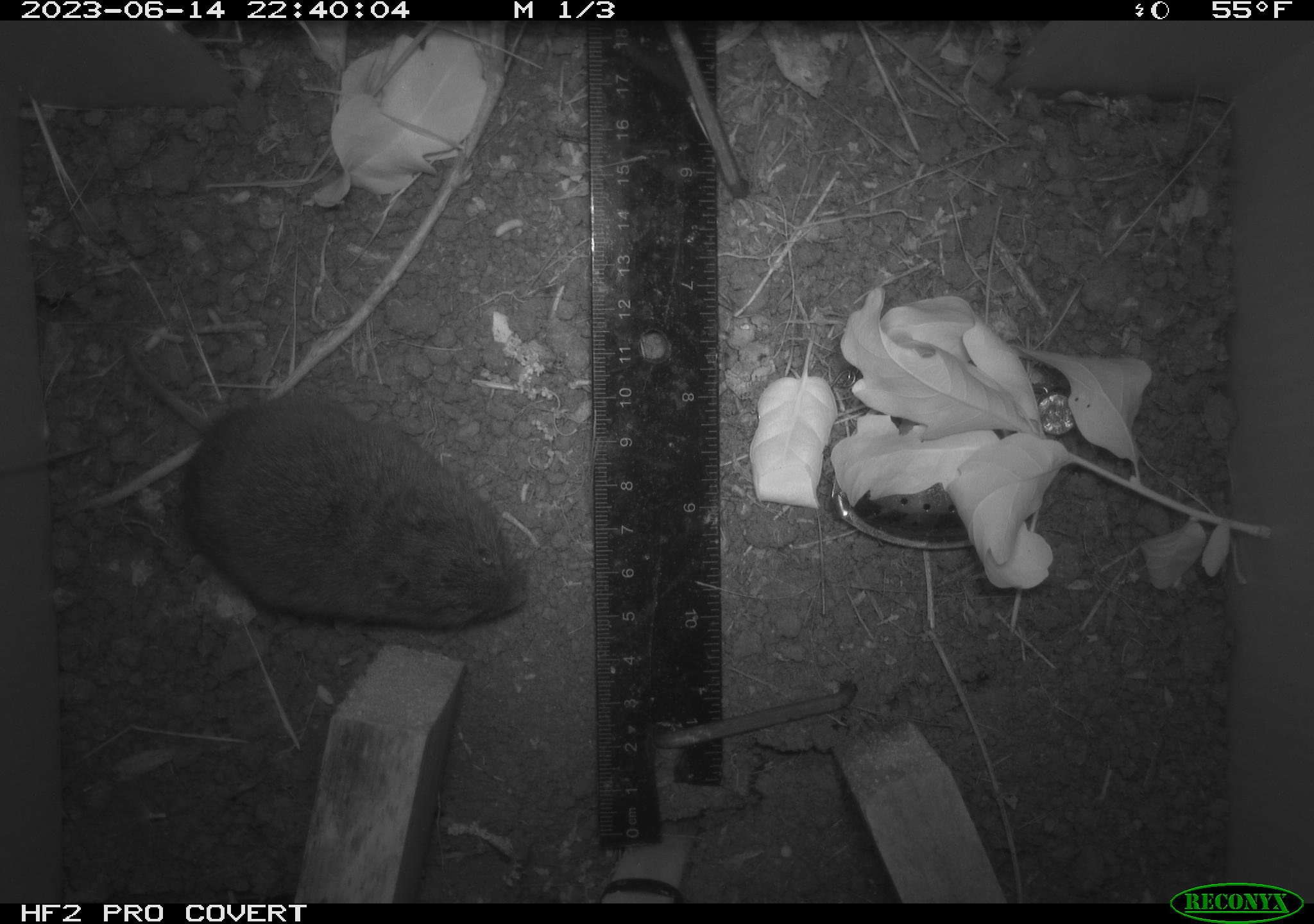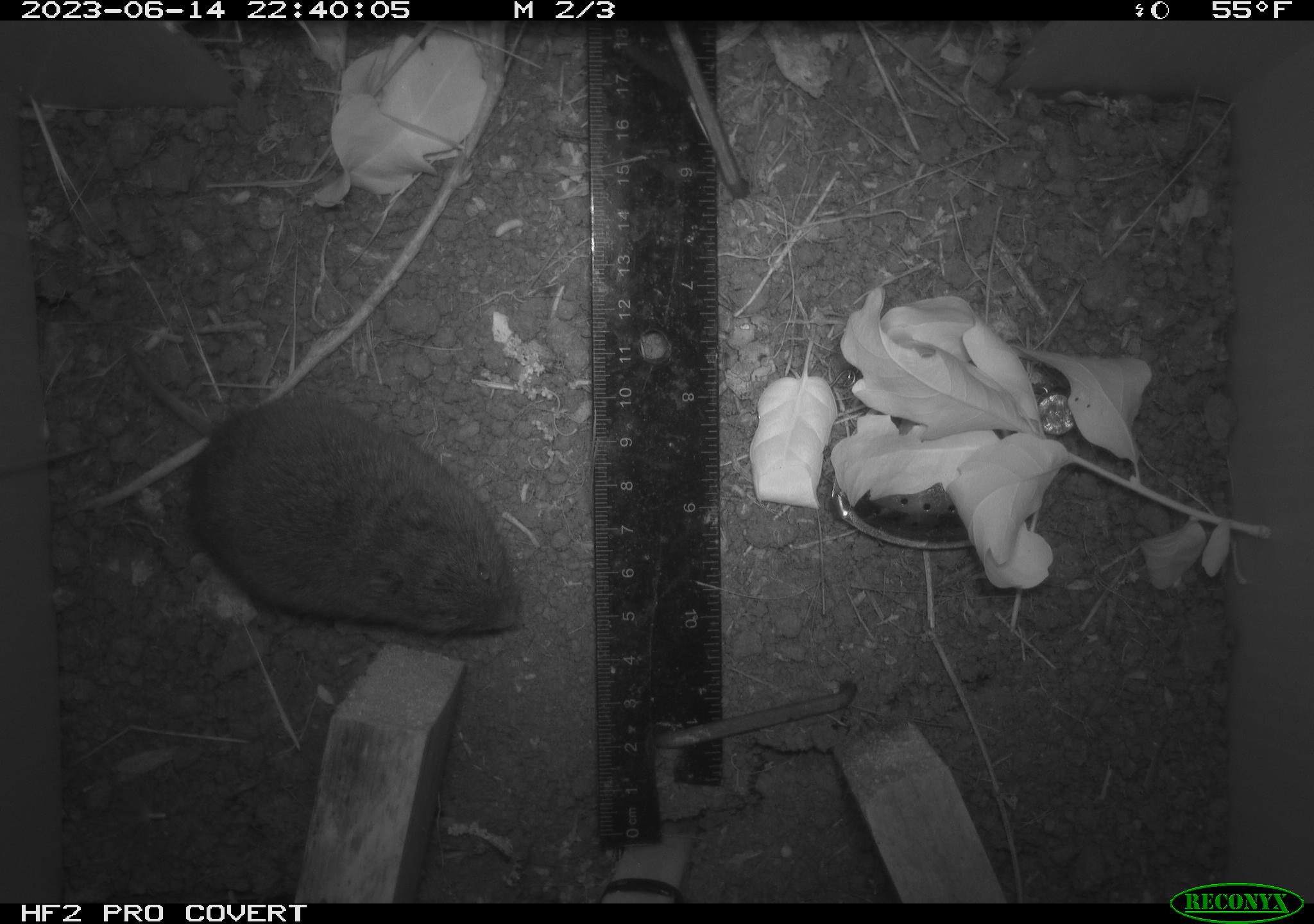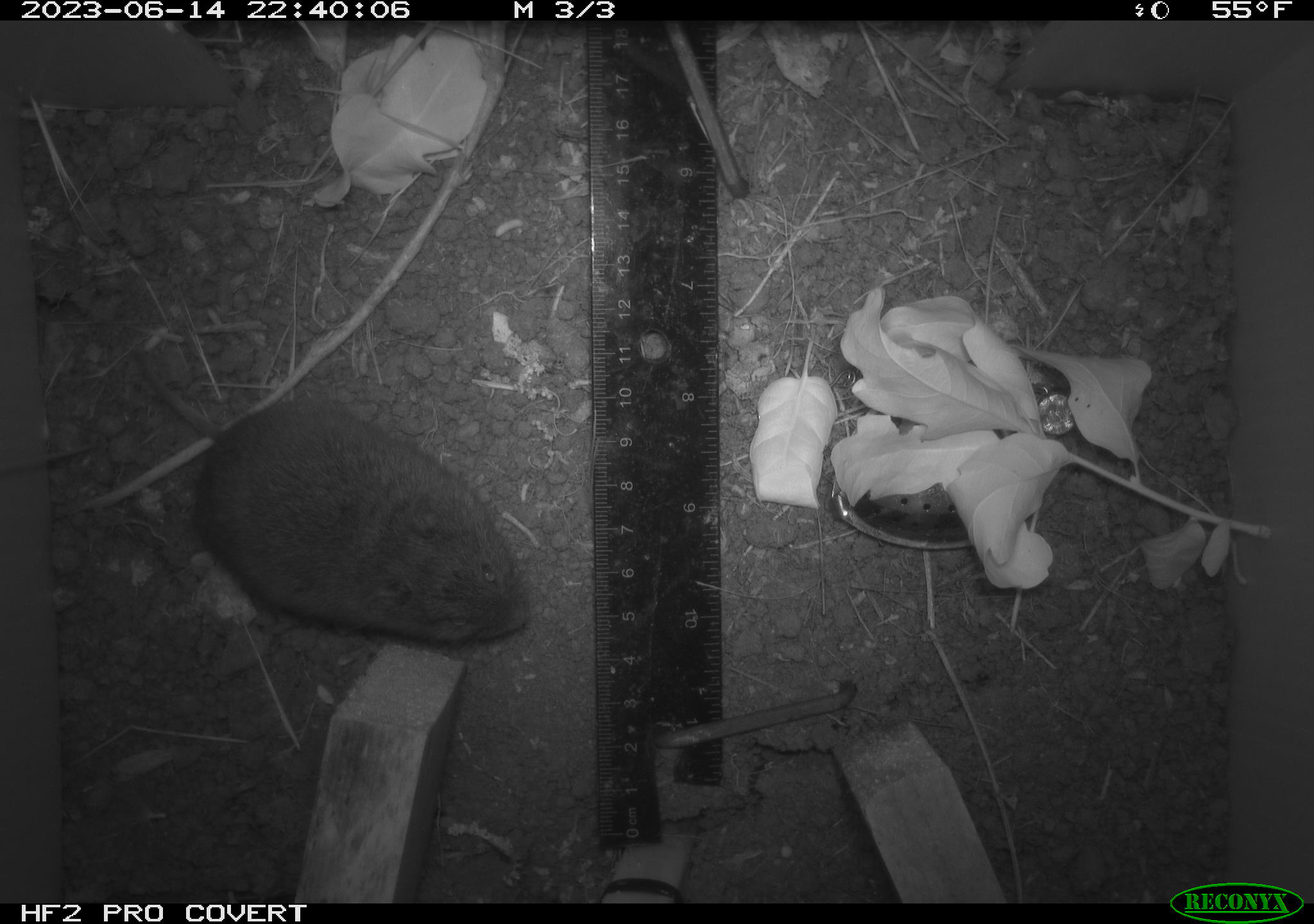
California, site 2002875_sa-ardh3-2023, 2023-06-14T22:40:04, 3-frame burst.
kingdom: Animalia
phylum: Chordata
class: Mammalia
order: Rodentia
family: Cricetidae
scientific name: Arvicolinae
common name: voles, lemmings, and muskrats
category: arvicolinae subfamily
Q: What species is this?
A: Arvicolinae subfamily (voles, lemmings, and muskrats) (Arvicolinae).